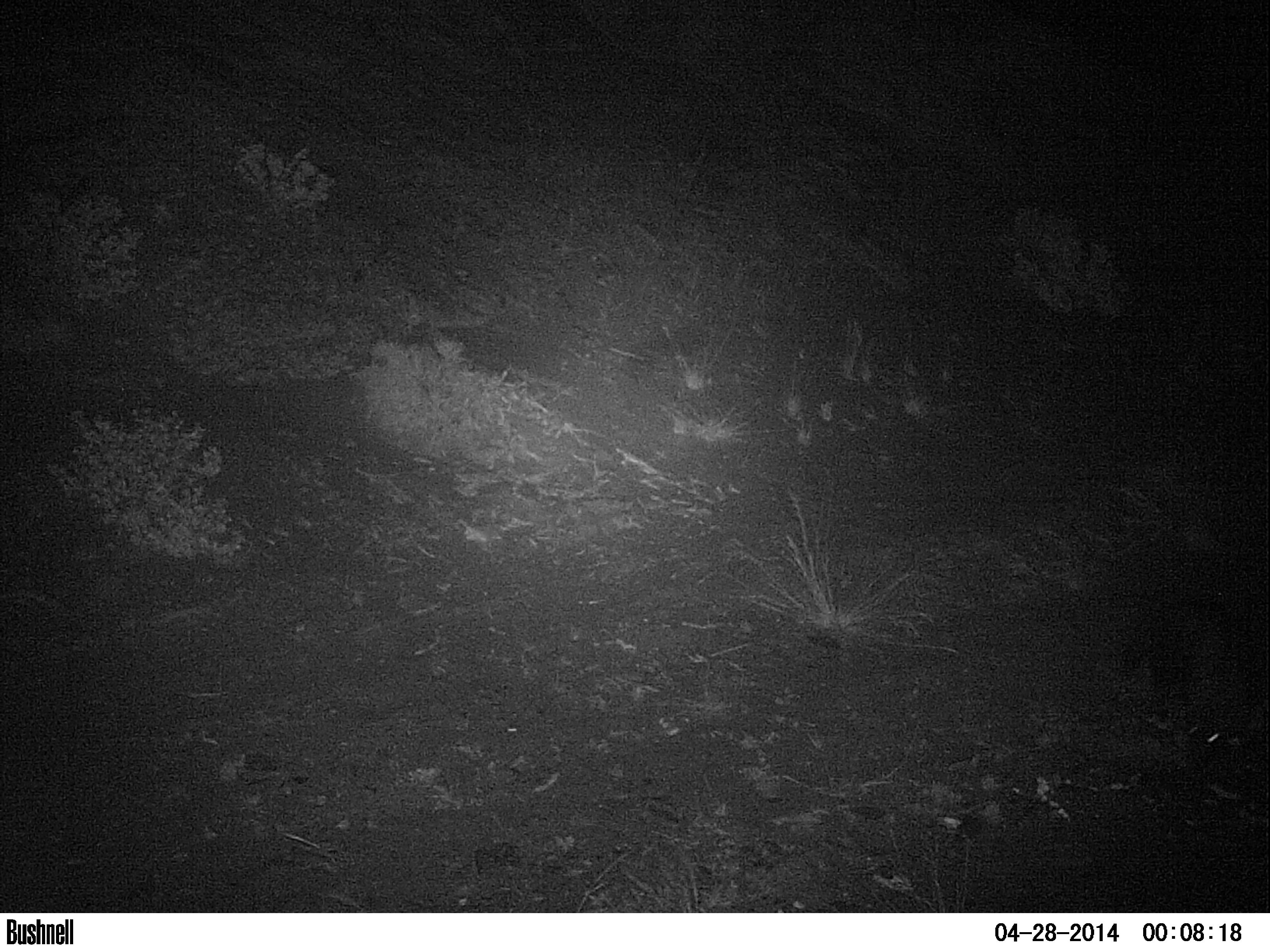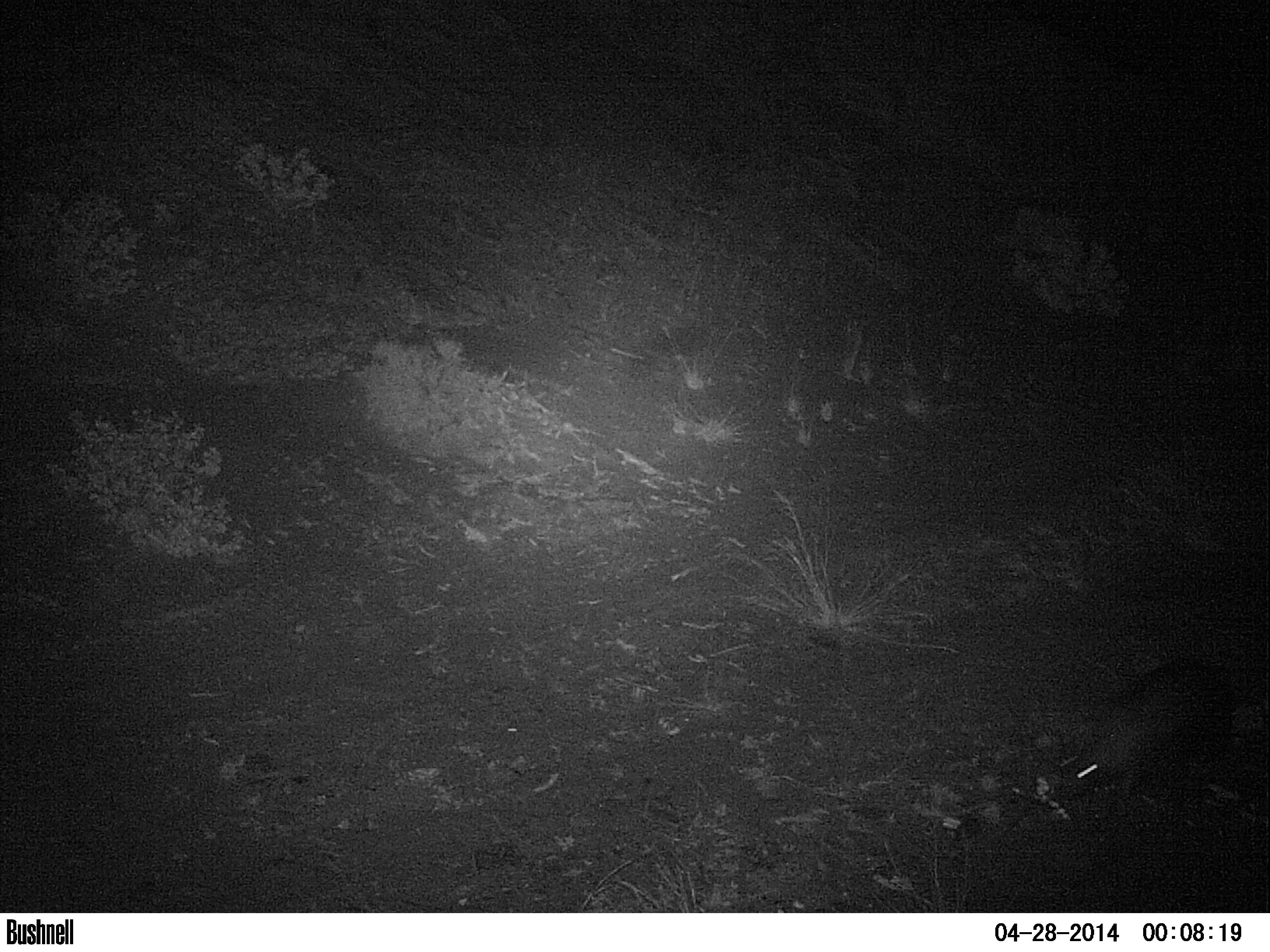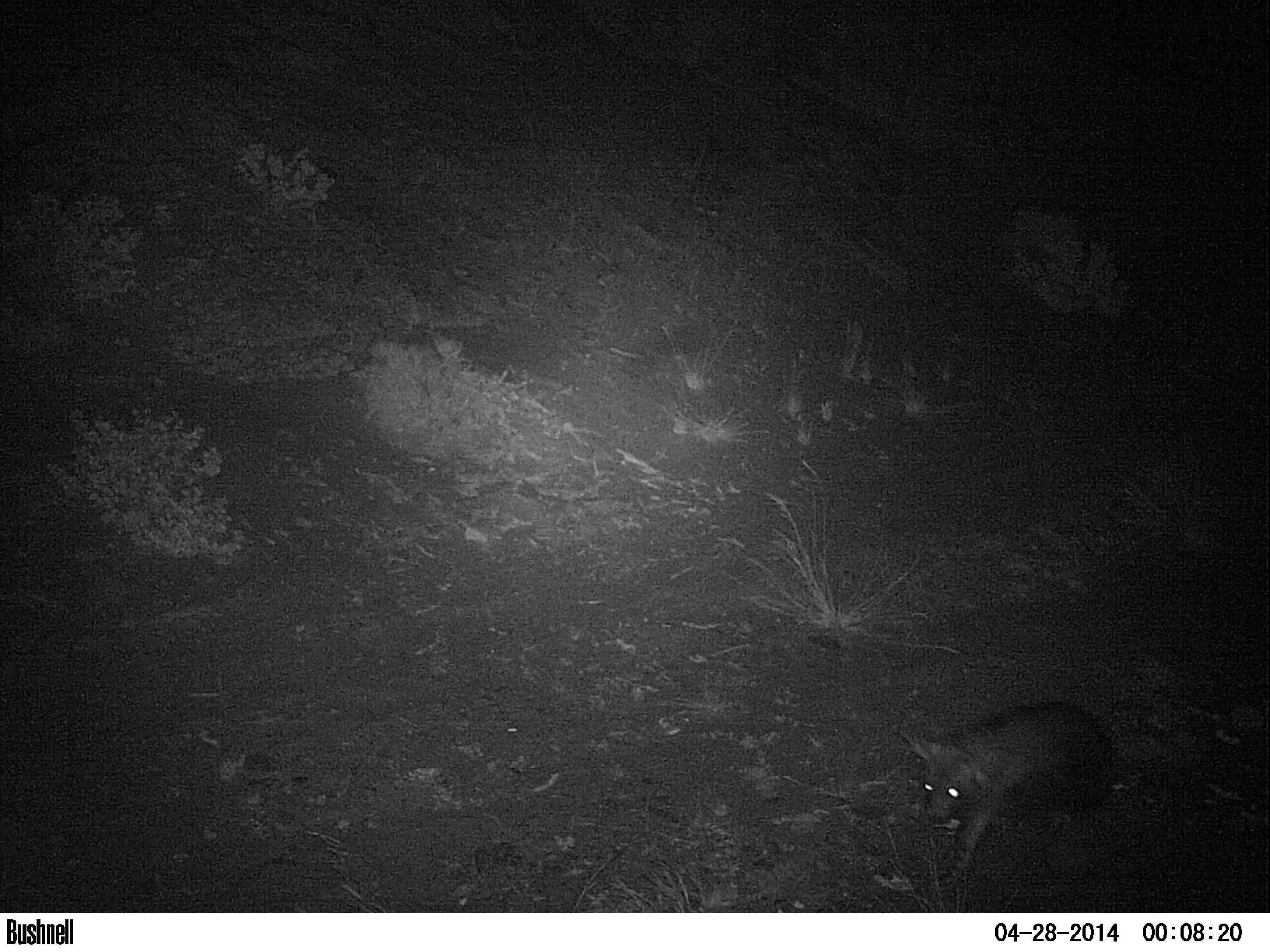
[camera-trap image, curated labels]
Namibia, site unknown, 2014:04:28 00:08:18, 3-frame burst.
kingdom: Animalia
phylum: Chordata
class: Mammalia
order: Carnivora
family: Hyaenidae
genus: Parahyaena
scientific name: Parahyaena brunnea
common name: brown hyena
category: hyaena brunnea